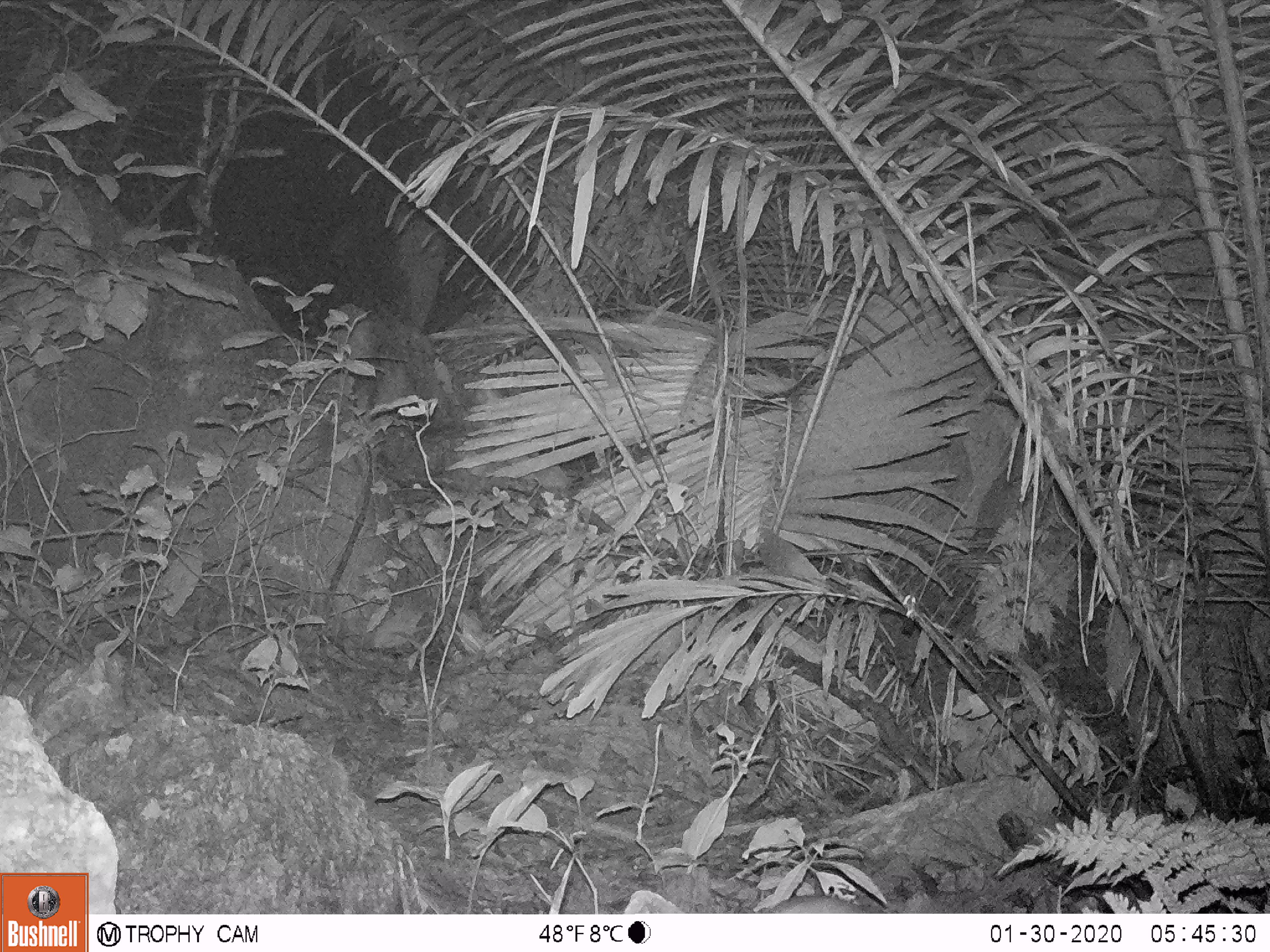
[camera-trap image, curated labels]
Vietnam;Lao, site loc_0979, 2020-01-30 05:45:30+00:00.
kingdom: Animalia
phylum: Chordata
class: Mammalia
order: Rodentia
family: Muridae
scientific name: Muridae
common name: old-world mice and rats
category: unidentified murid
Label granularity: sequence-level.